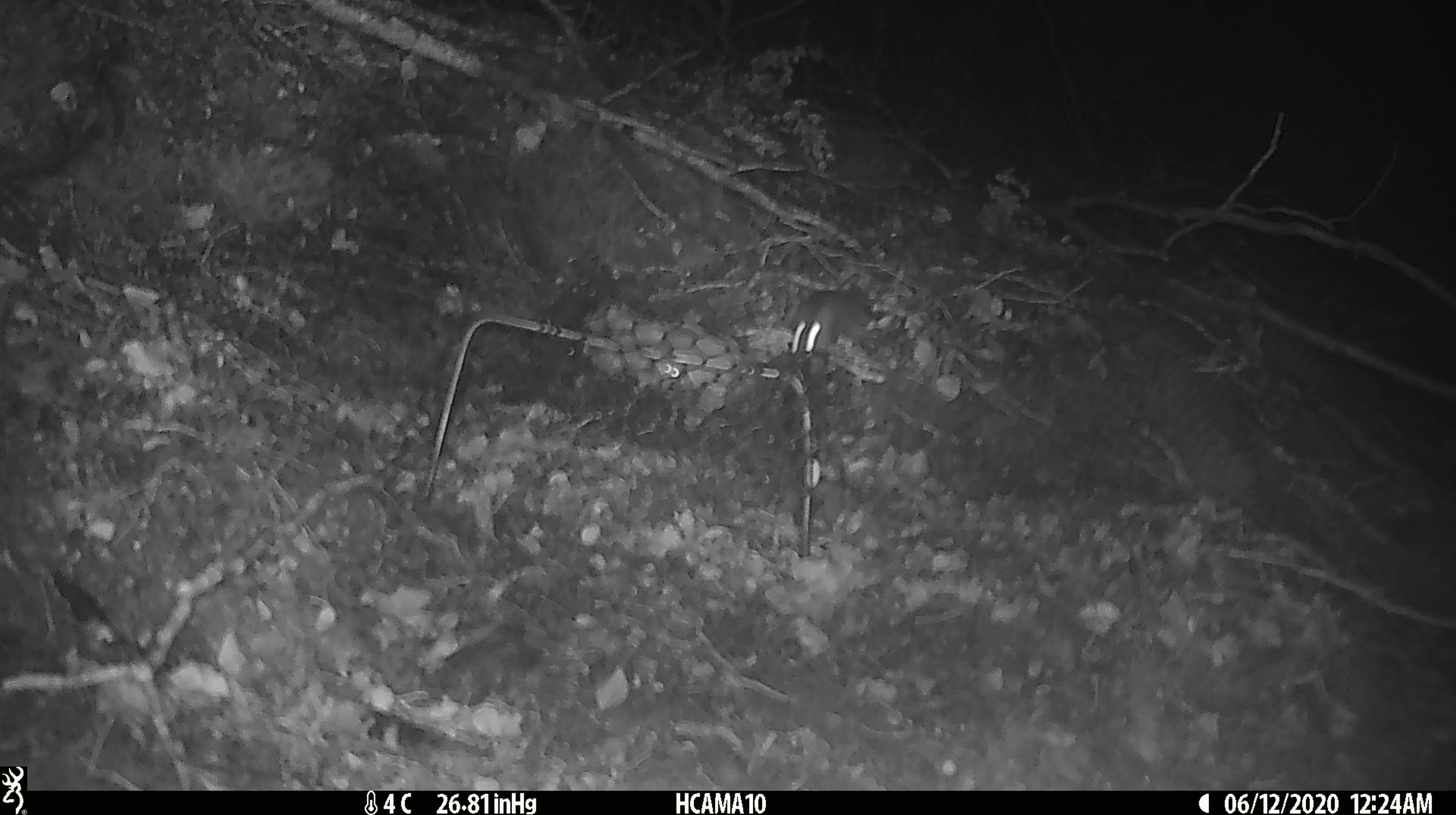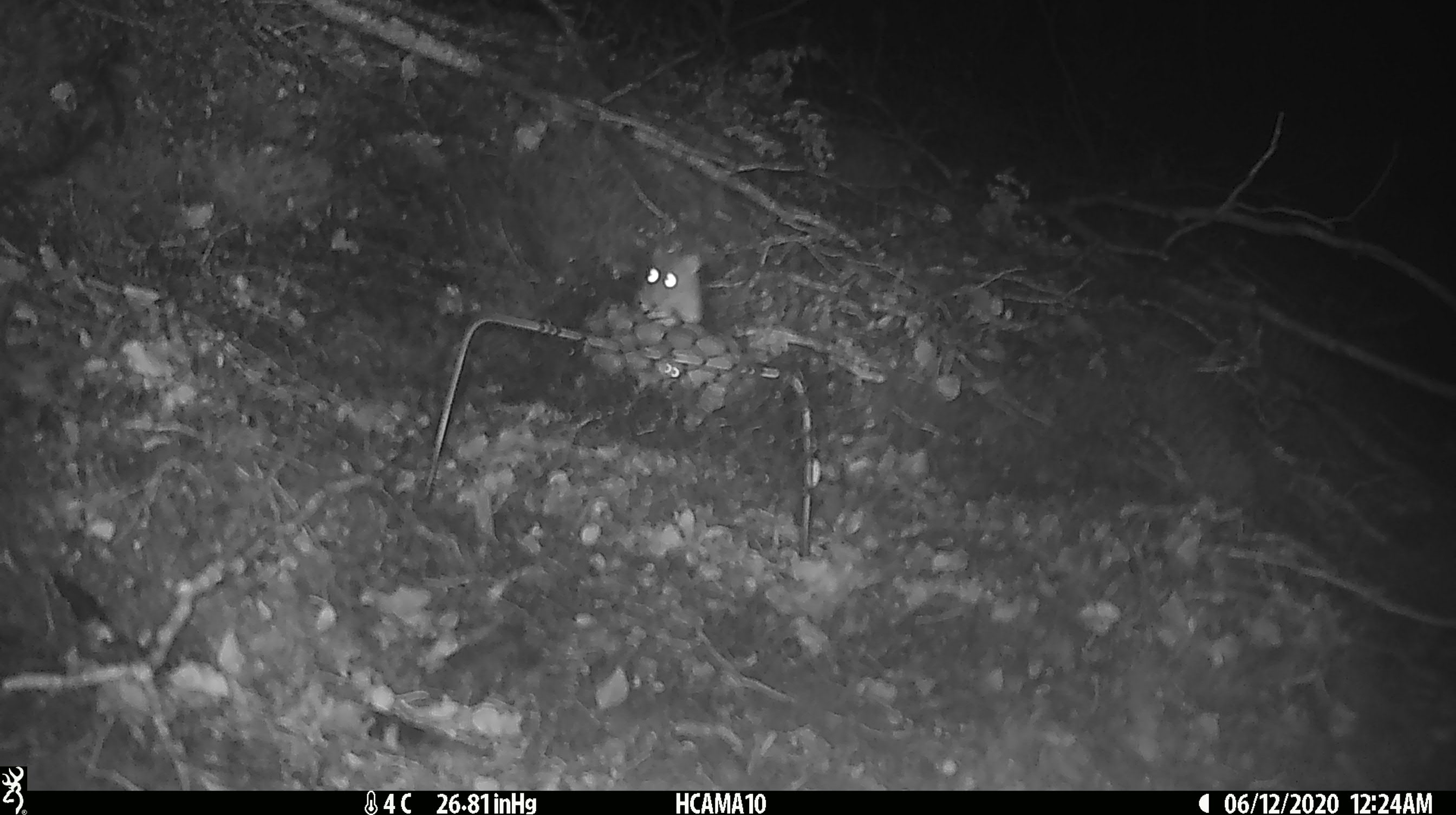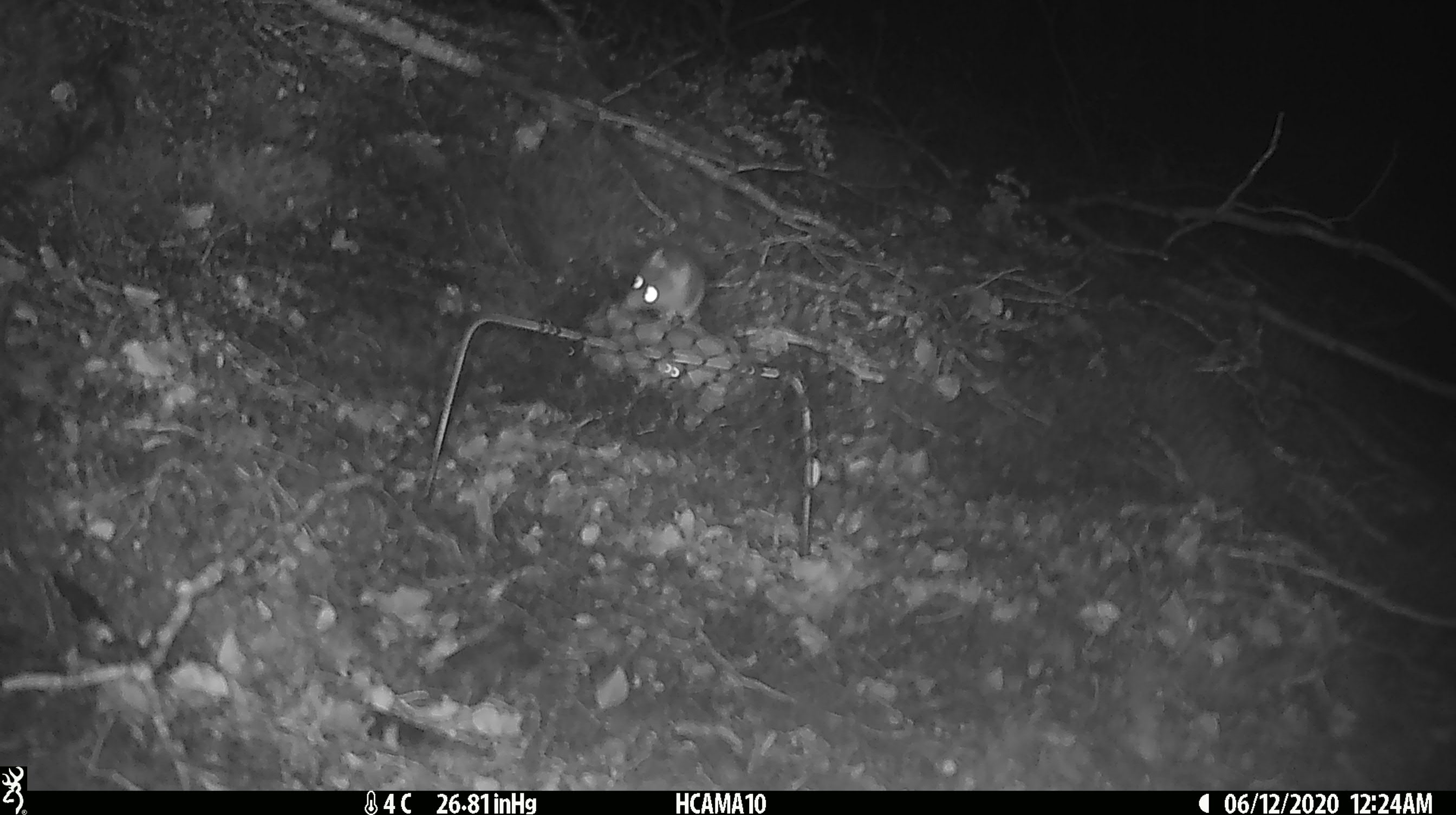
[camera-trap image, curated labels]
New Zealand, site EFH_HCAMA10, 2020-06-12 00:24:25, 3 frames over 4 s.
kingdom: Animalia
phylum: Chordata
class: Mammalia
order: Rodentia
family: Muridae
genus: Mus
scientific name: Mus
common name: mouse